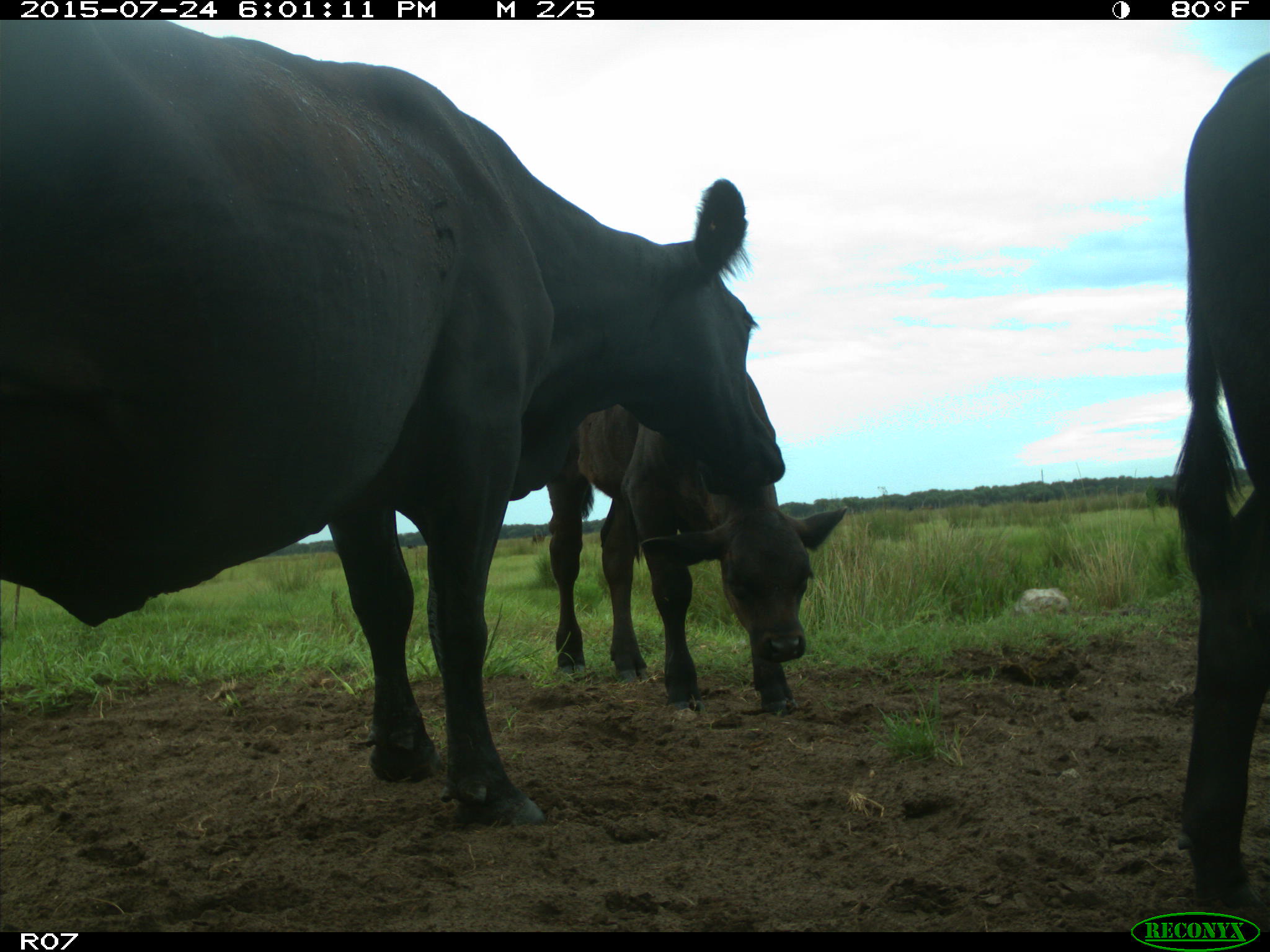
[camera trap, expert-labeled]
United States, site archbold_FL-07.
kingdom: Animalia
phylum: Chordata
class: Mammalia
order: Artiodactyla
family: Bovidae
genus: Bos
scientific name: Bos taurus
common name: domestic cow